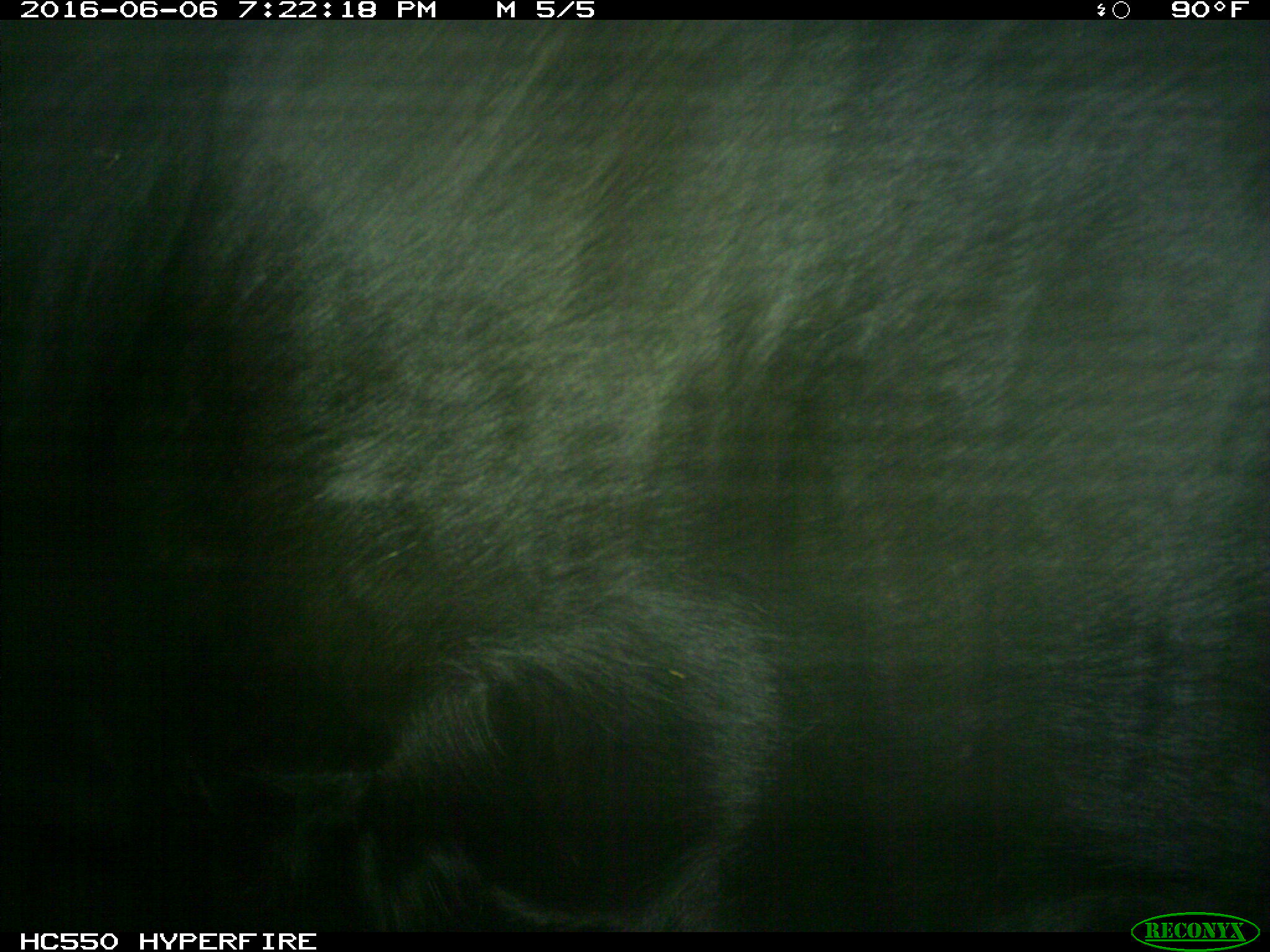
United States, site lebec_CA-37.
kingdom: Animalia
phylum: Chordata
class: Mammalia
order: Artiodactyla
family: Bovidae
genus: Bos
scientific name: Bos taurus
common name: domestic cow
Bos taurus (domestic cow).